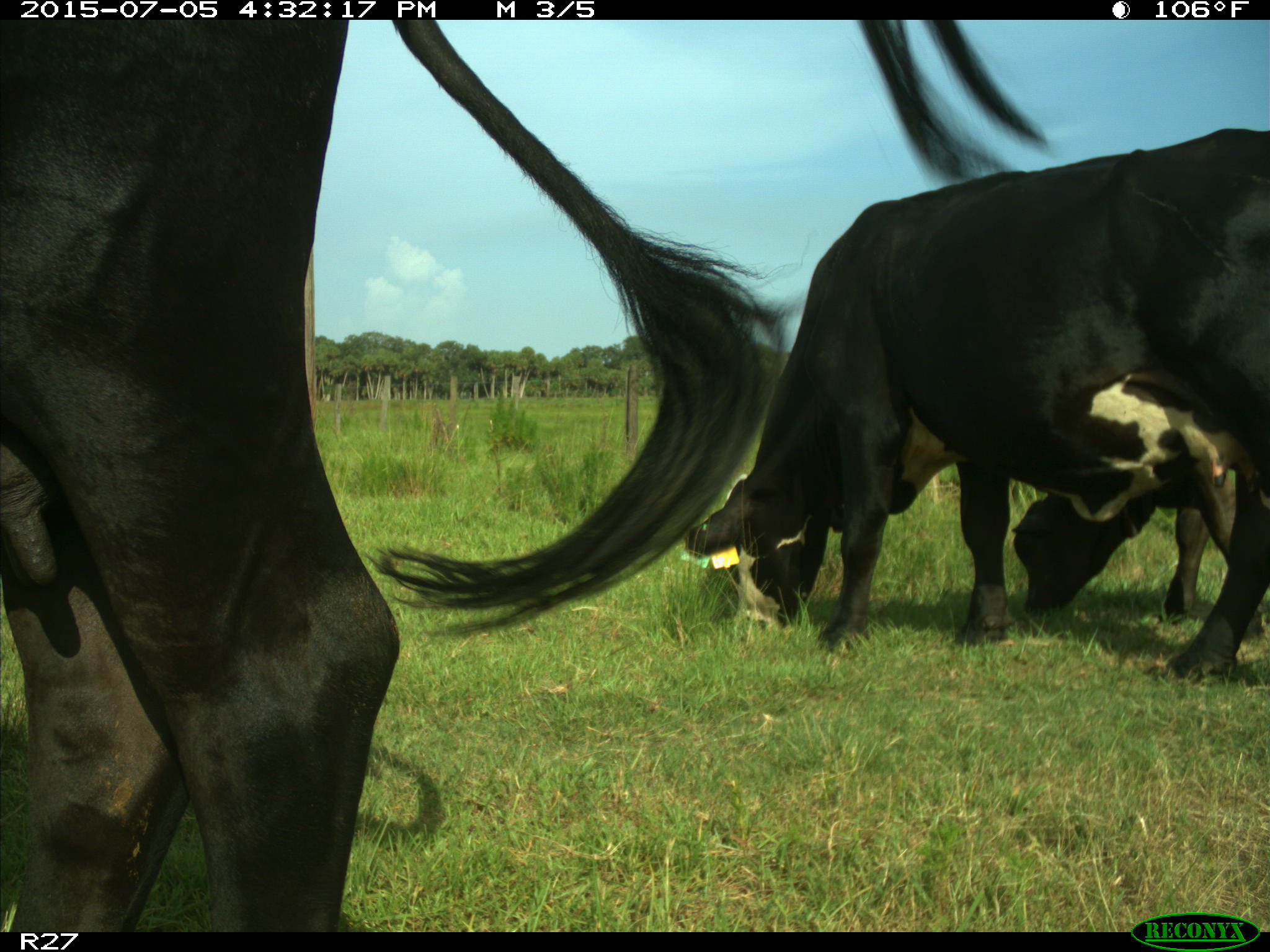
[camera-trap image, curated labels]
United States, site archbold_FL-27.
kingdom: Animalia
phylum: Chordata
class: Mammalia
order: Artiodactyla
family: Bovidae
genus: Bos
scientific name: Bos taurus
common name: domestic cow